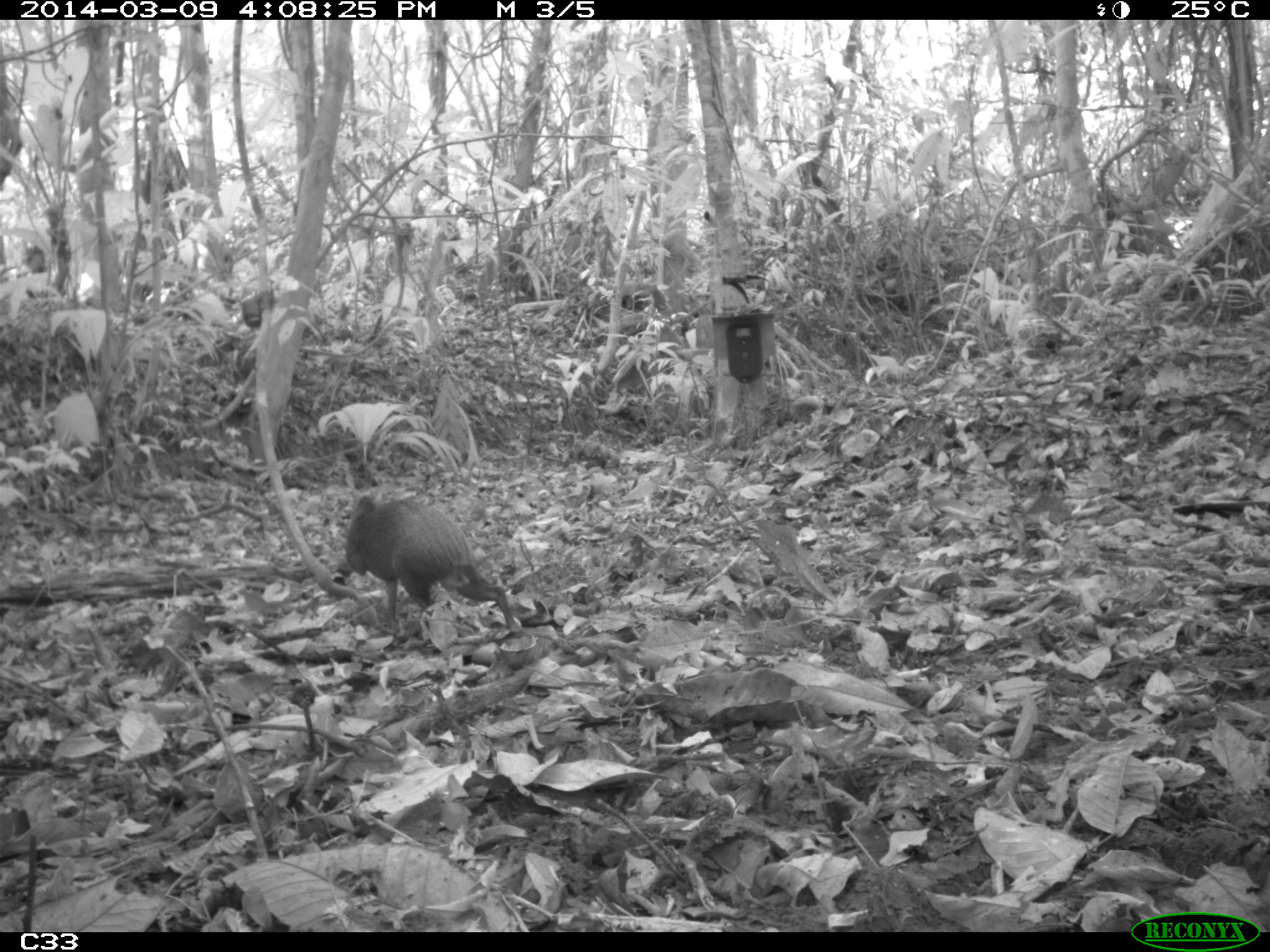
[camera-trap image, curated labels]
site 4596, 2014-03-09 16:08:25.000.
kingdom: Animalia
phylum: Chordata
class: Mammalia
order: Rodentia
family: Dasyproctidae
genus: Dasyprocta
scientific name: Dasyprocta leporina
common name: red-rumped agouti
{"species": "Dasyprocta leporina (red-rumped agouti)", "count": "1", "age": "adult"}